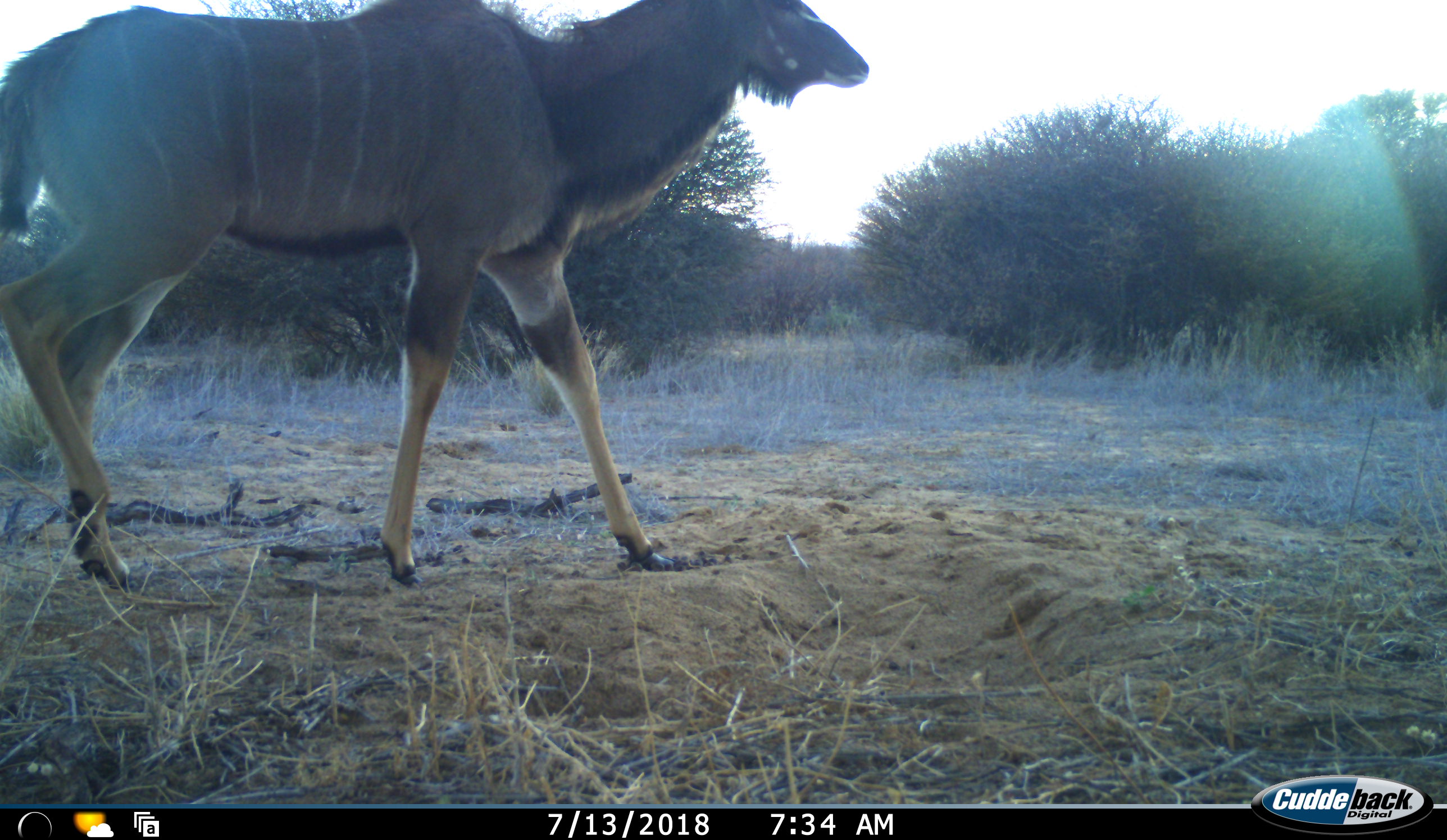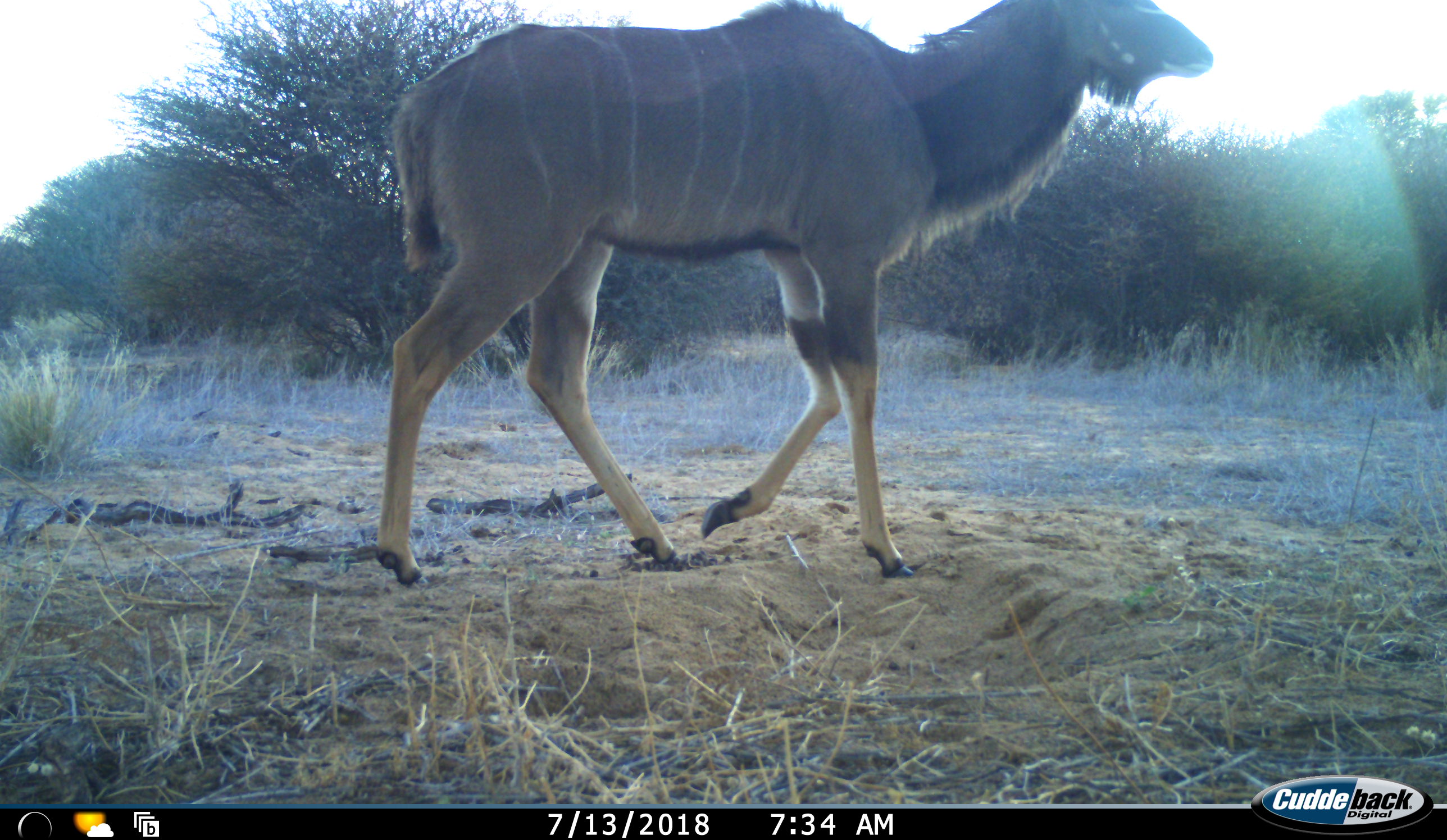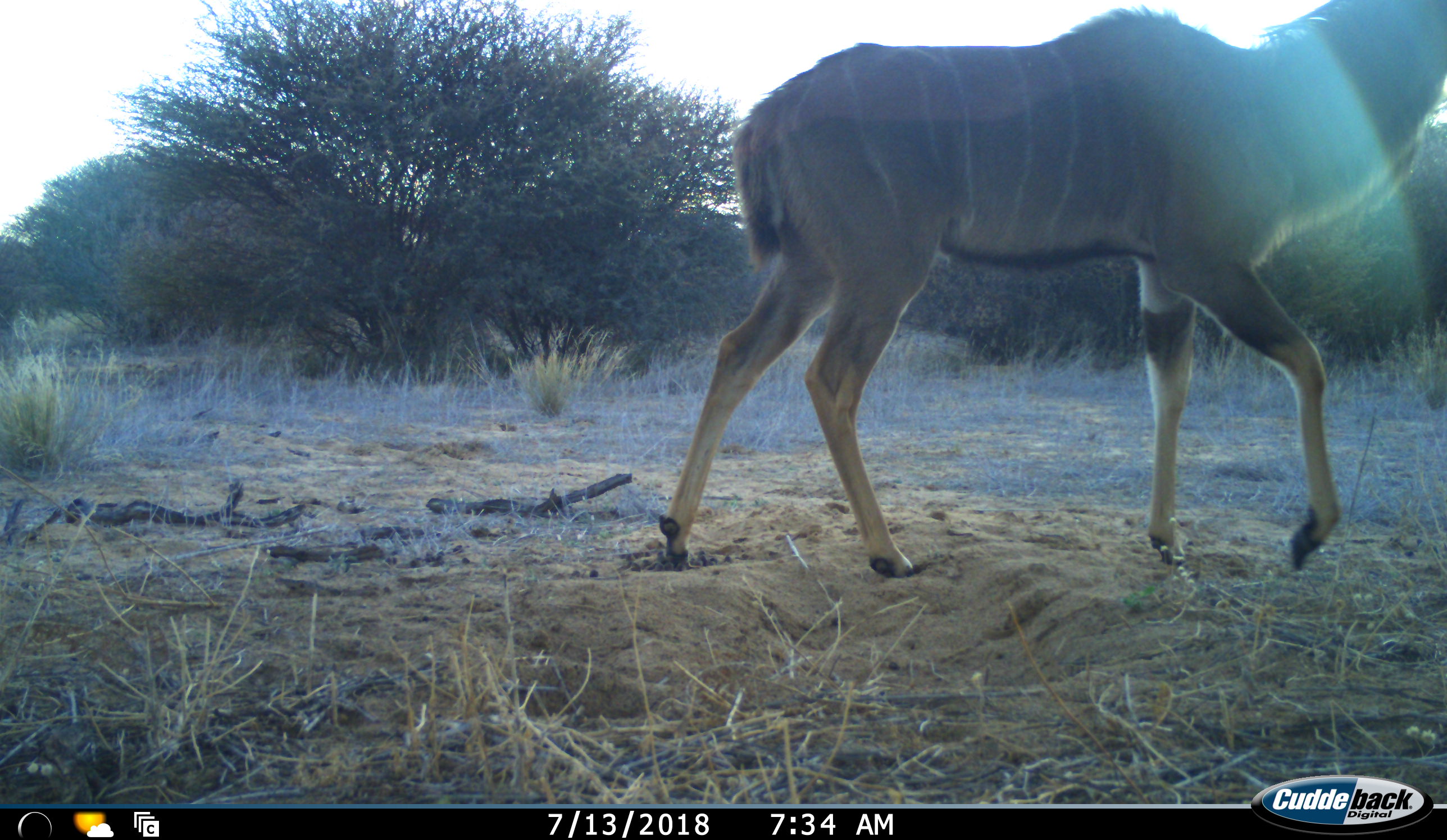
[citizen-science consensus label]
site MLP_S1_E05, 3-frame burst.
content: unidentified animal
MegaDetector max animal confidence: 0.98